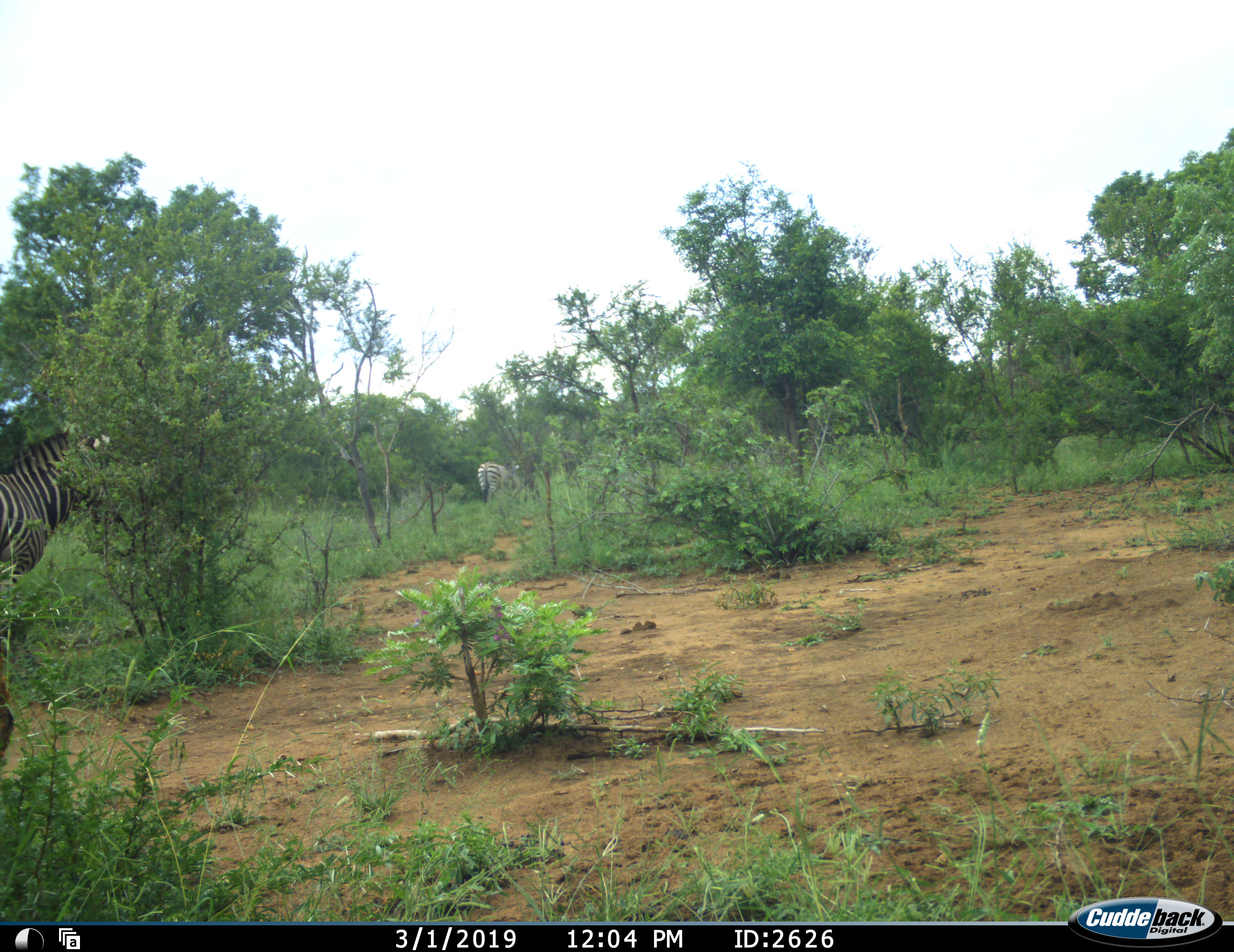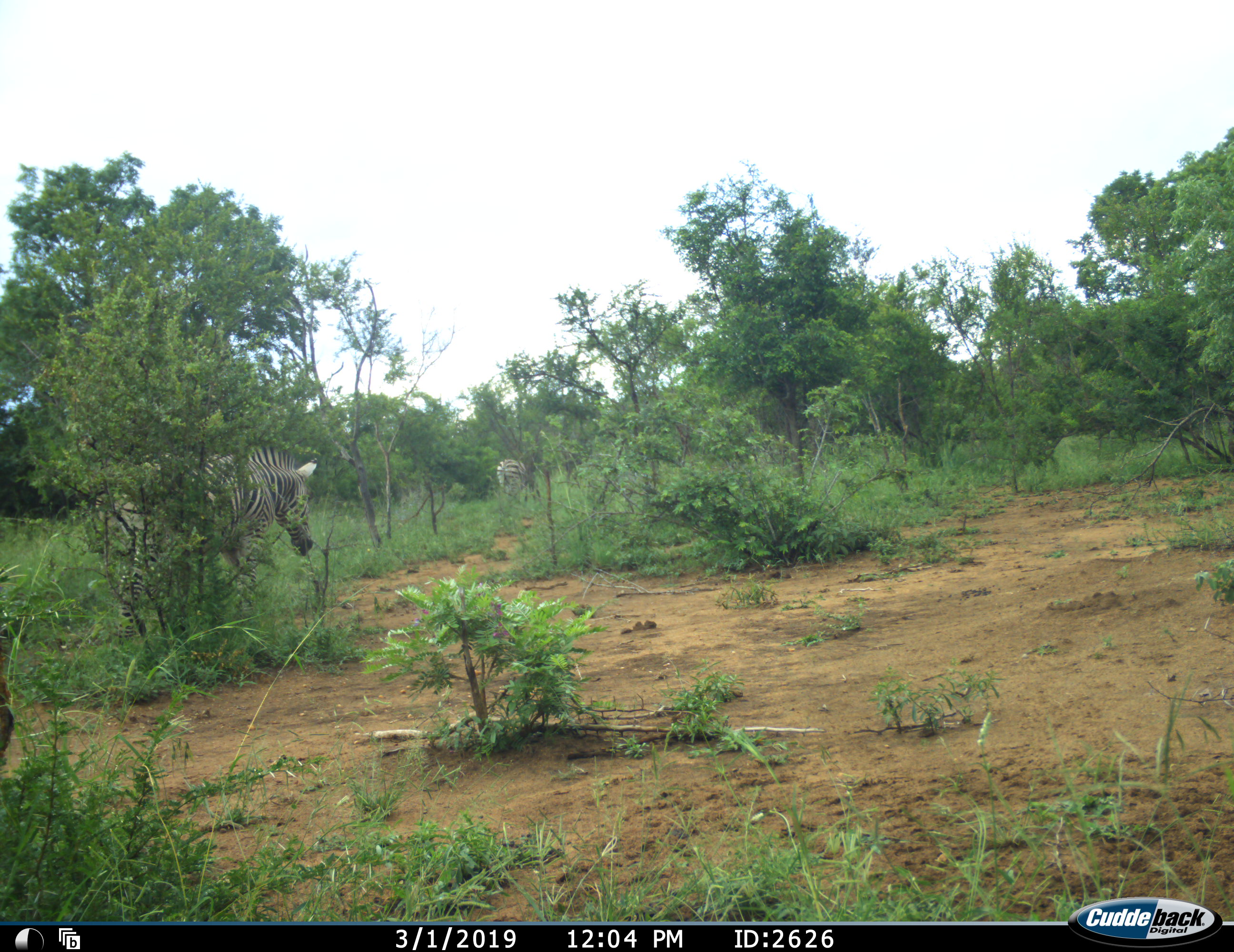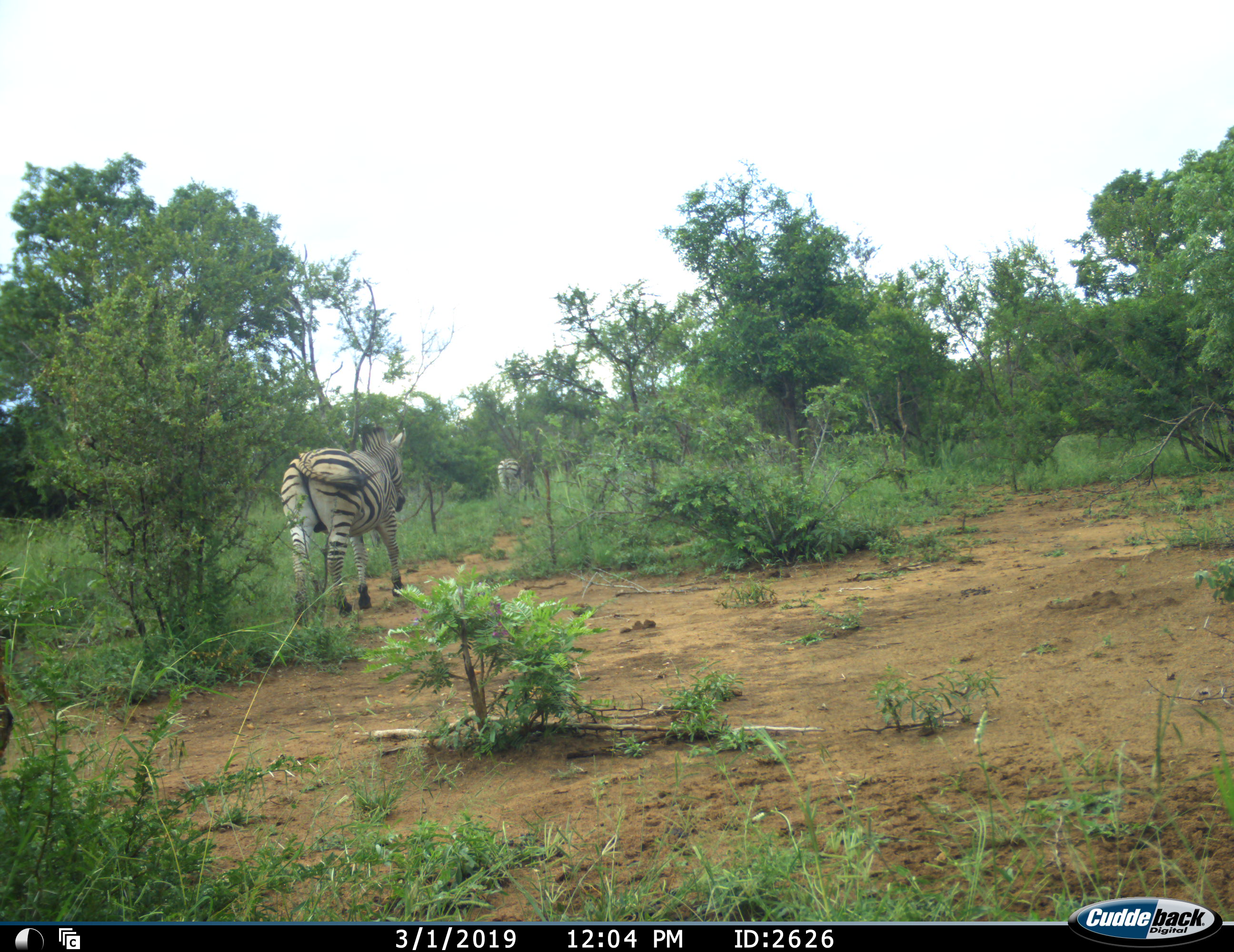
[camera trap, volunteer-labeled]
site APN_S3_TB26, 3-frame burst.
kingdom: Animalia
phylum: Chordata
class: Mammalia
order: Perissodactyla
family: Equidae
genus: Equus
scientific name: Equus quagga burchellii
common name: burchell's zebra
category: zebraburchells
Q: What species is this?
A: Zebraburchells (burchell's zebra) (Equus quagga burchellii).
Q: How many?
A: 2.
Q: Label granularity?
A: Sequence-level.